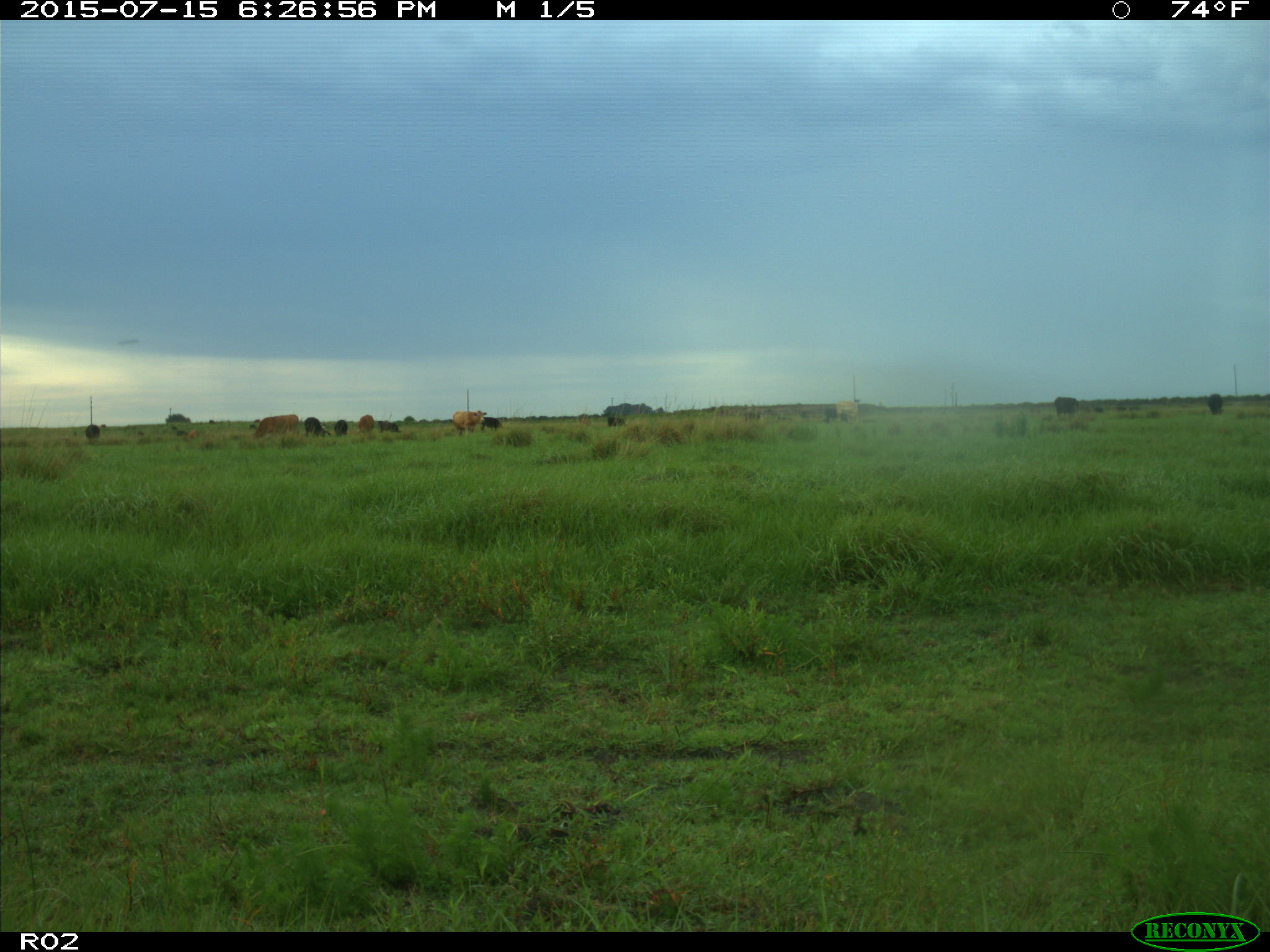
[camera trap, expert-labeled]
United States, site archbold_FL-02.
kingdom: Animalia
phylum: Chordata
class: Mammalia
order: Artiodactyla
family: Bovidae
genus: Bos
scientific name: Bos taurus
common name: domestic cow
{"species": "Bos taurus (domestic cow)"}